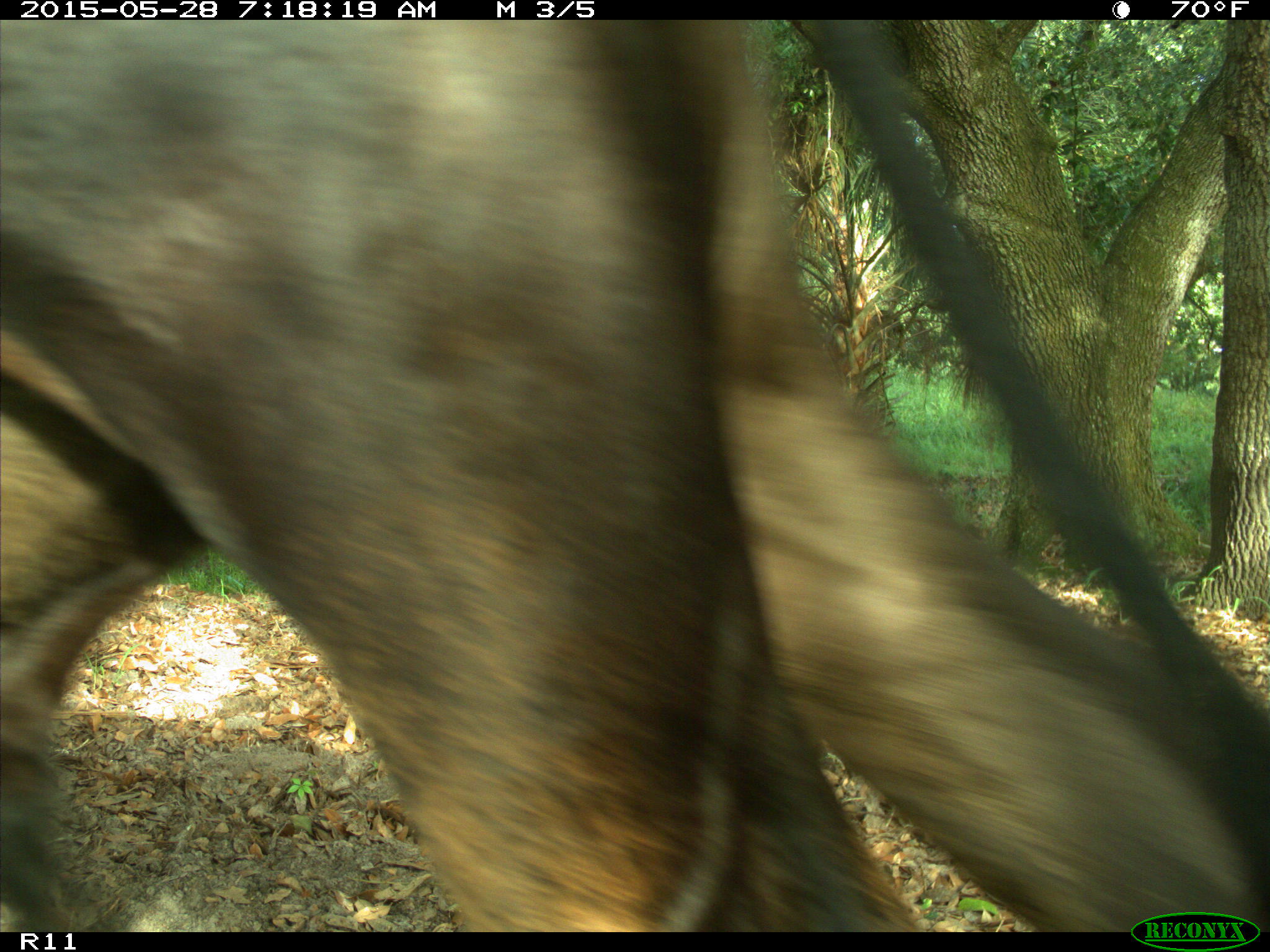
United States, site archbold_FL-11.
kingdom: Animalia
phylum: Chordata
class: Mammalia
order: Artiodactyla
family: Bovidae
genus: Bos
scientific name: Bos taurus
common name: domestic cow